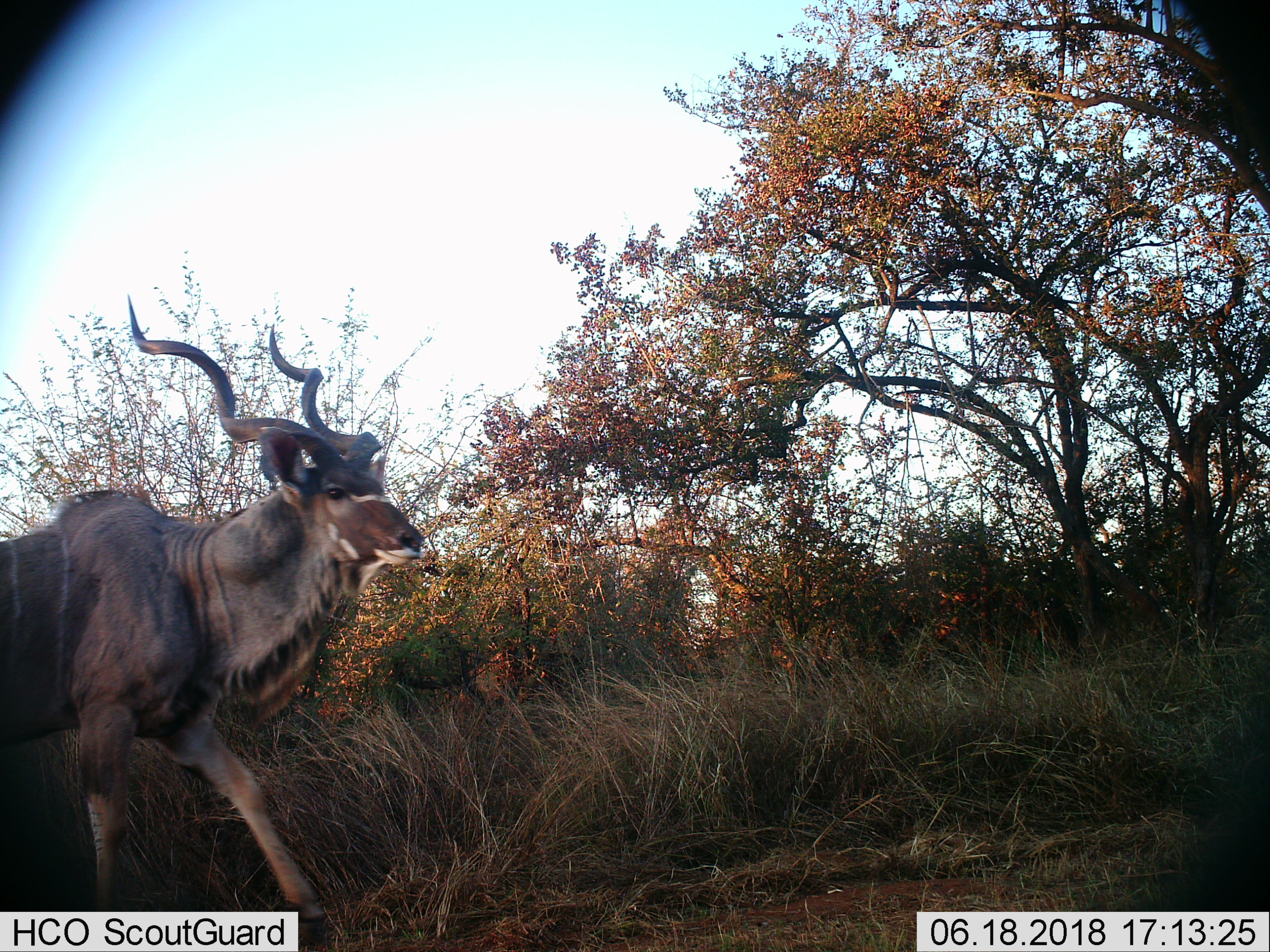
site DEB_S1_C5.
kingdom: Animalia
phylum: Chordata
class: Mammalia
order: Artiodactyla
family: Bovidae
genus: Tragelaphus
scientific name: Tragelaphus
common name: kudu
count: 1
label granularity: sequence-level